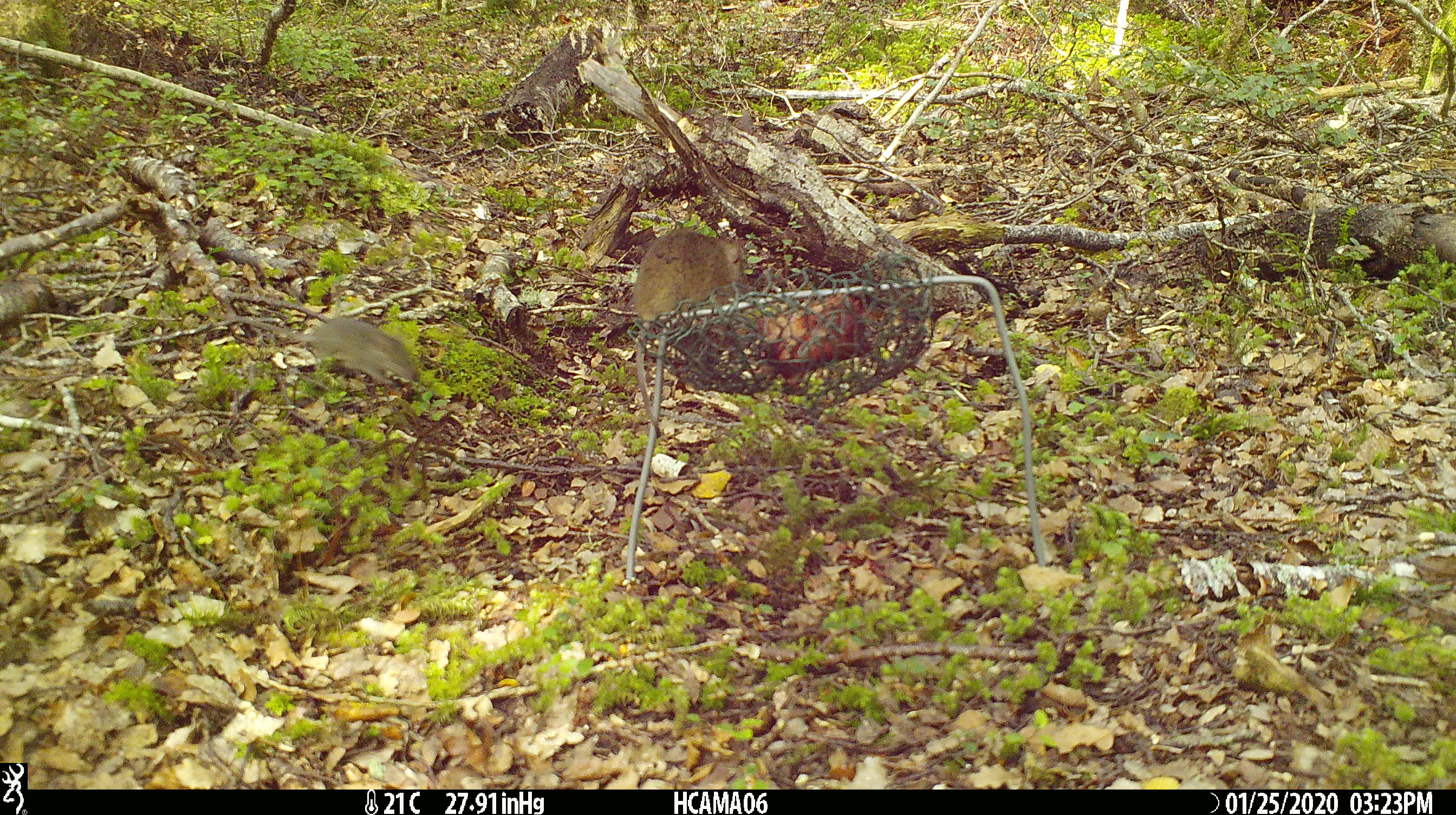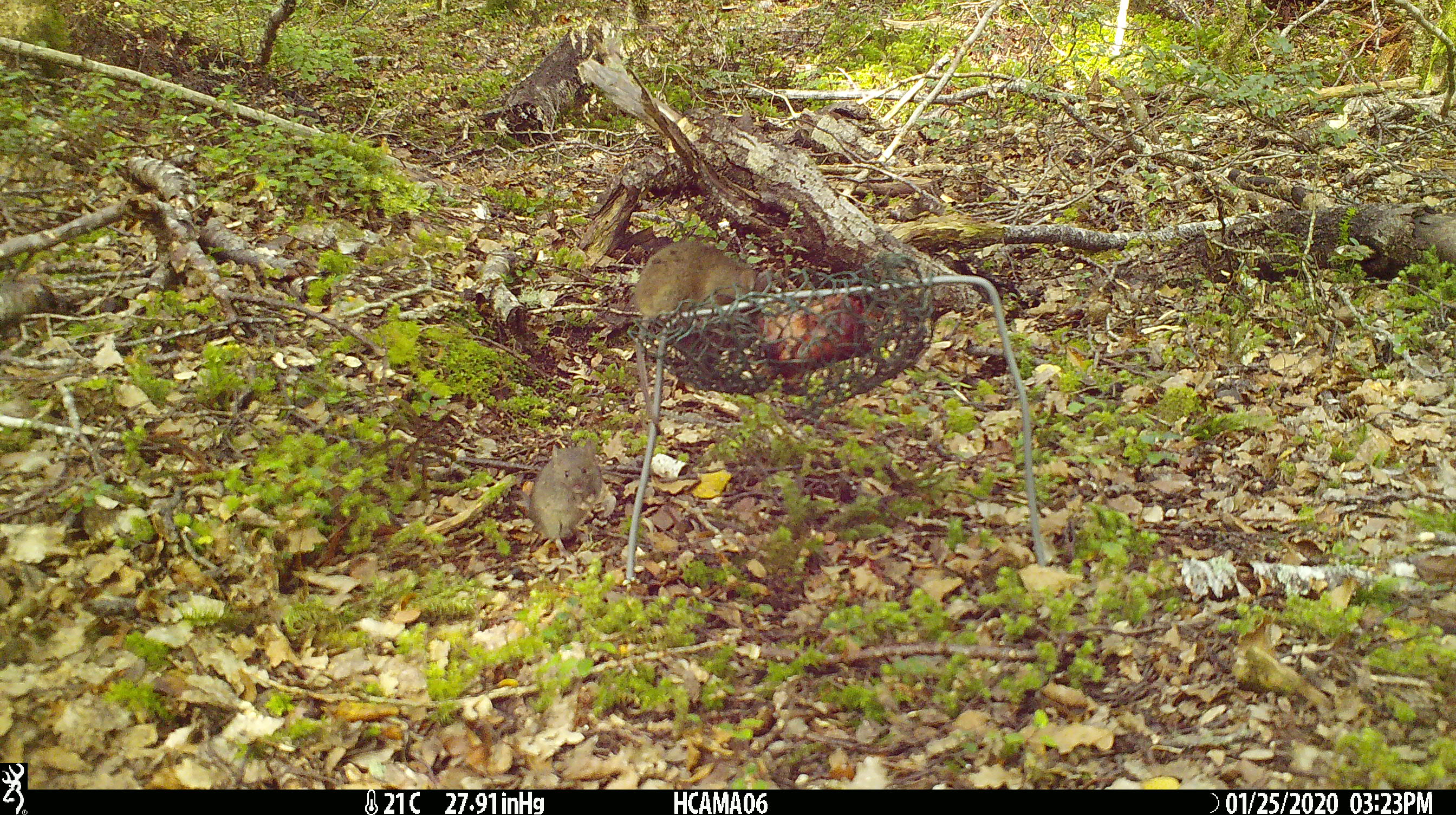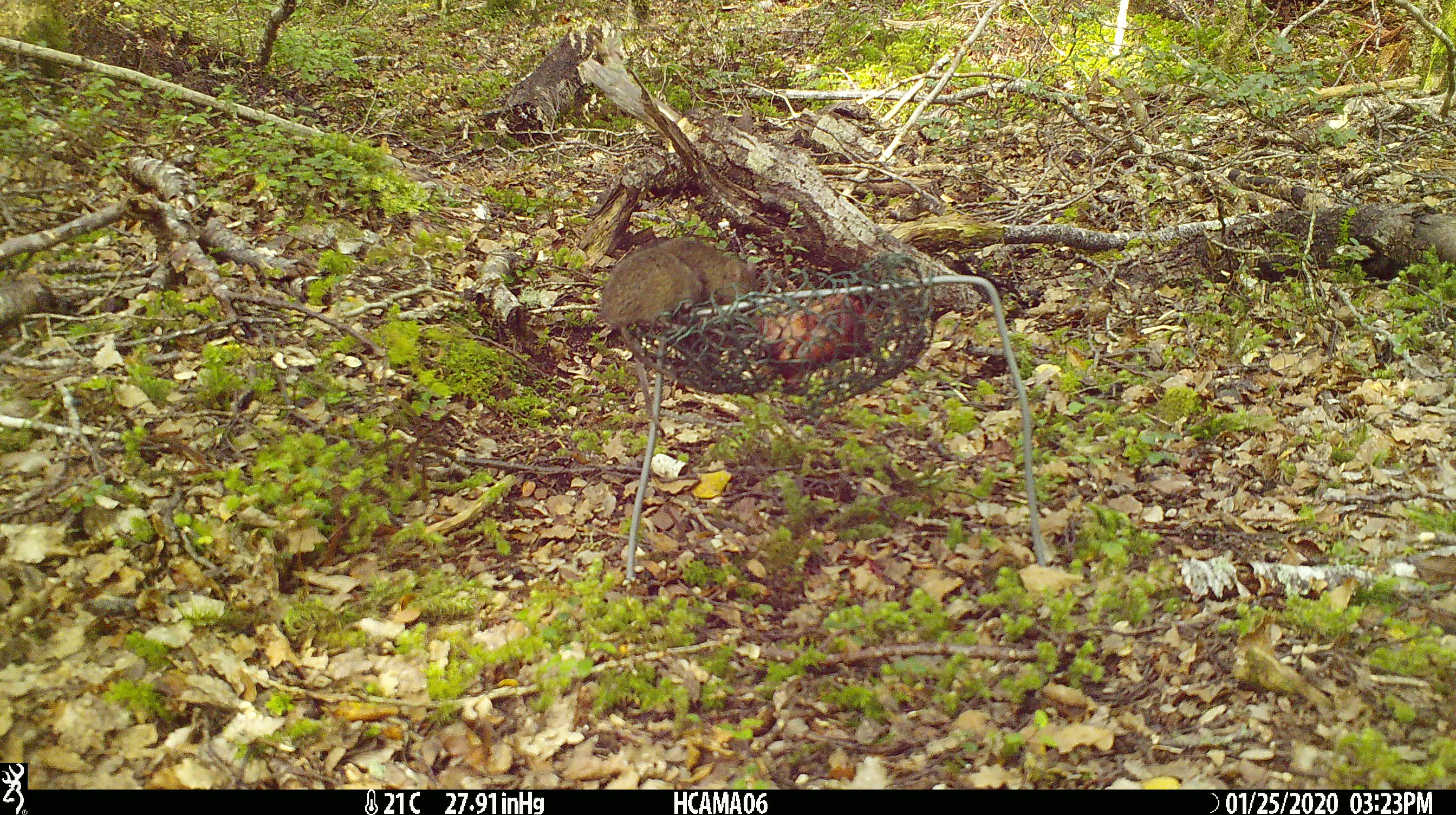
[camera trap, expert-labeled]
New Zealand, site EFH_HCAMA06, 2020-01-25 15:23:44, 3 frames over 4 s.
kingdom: Animalia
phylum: Chordata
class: Mammalia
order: Rodentia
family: Muridae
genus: Mus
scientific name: Mus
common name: mouse